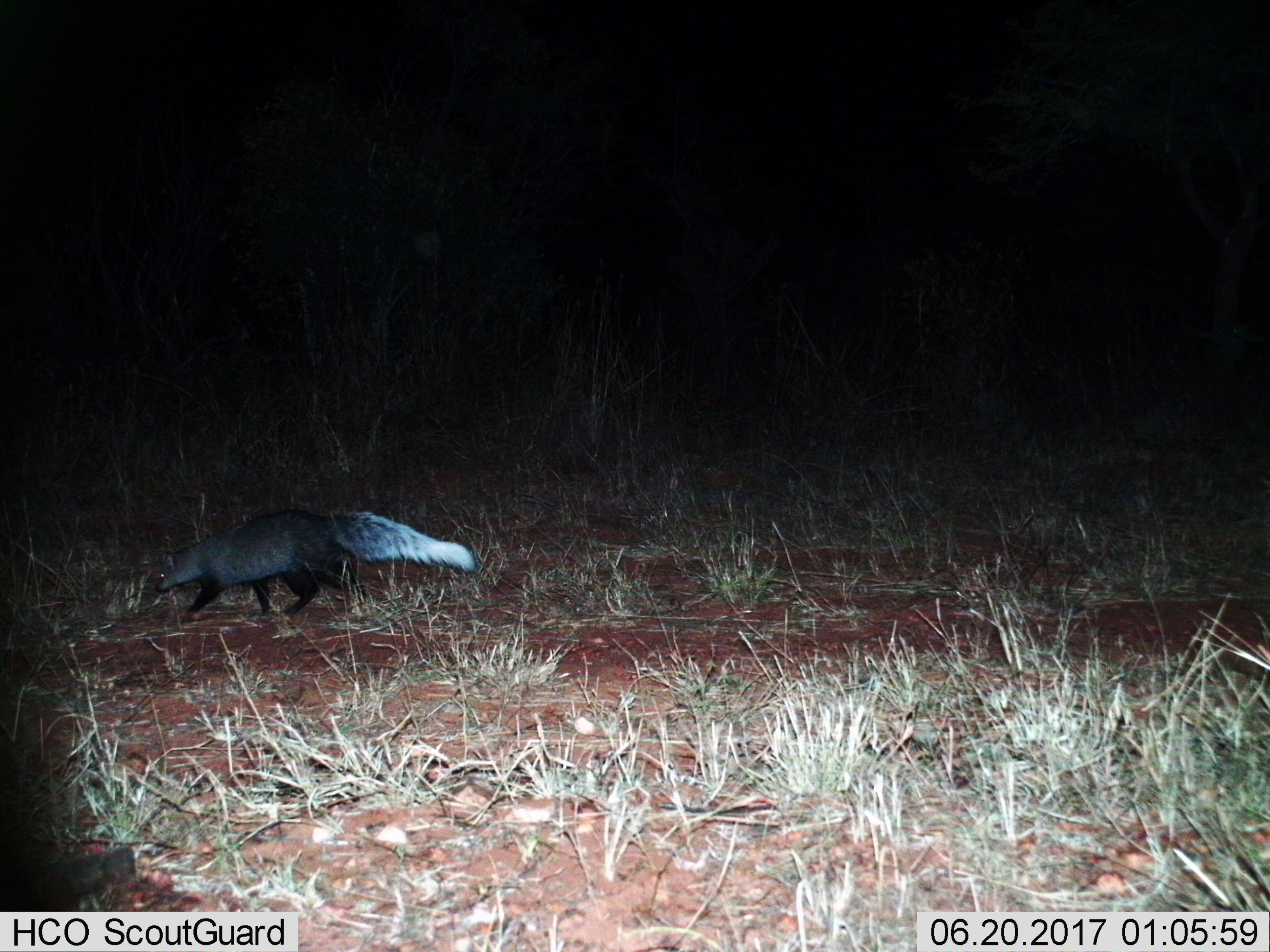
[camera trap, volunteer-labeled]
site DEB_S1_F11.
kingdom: Animalia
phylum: Chordata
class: Mammalia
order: Carnivora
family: Herpestidae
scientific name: Herpestidae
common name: mongoose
Mongoose (Herpestidae), count 1. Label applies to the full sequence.